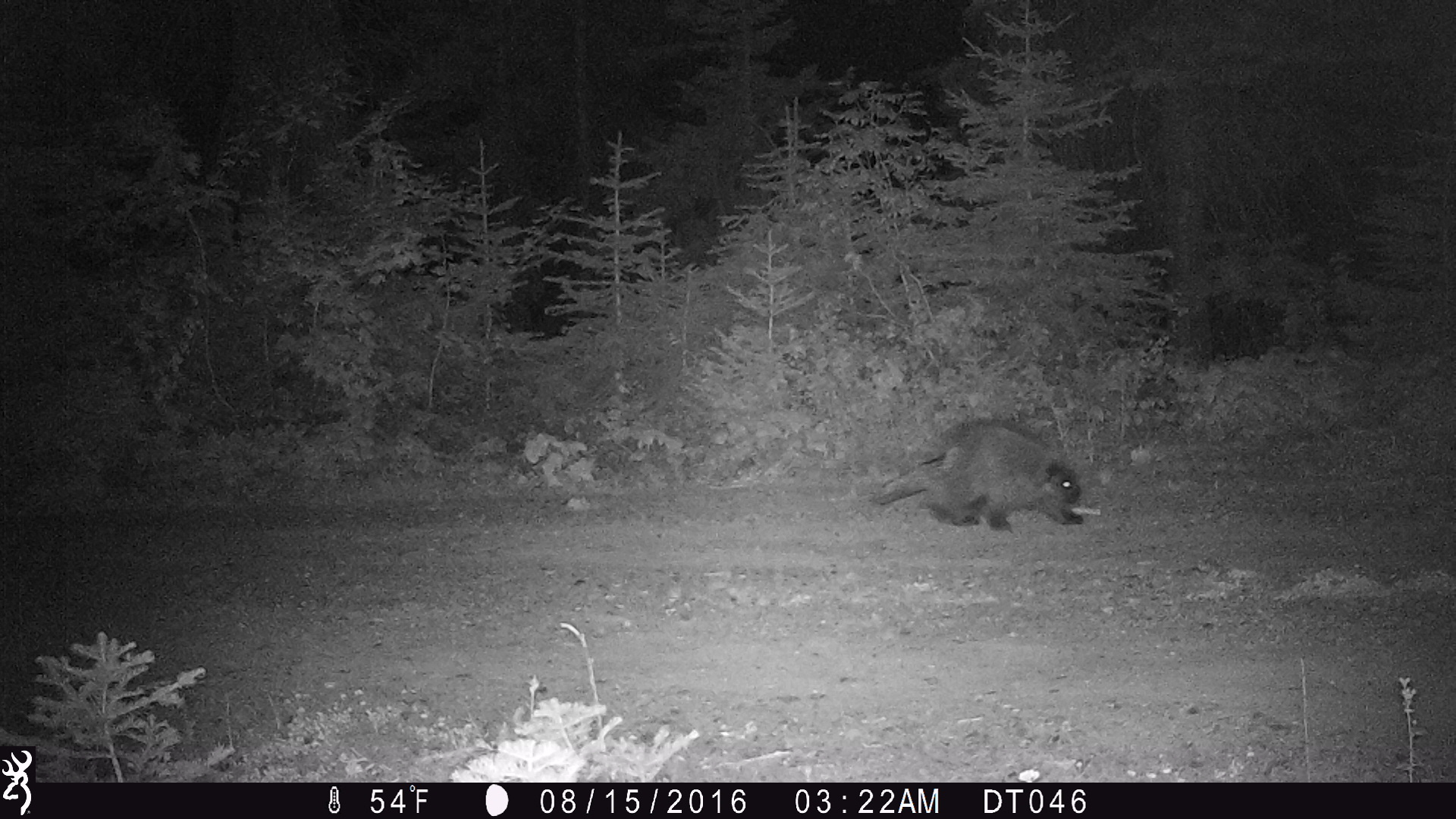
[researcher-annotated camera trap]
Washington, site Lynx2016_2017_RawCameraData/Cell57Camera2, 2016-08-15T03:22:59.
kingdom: Animalia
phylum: Chordata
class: Mammalia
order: Rodentia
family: Erethizontidae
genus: Erethizon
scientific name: Erethizon dorsatum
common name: north american porcupine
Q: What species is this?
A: Erethizon dorsatum (north american porcupine).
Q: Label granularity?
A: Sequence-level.